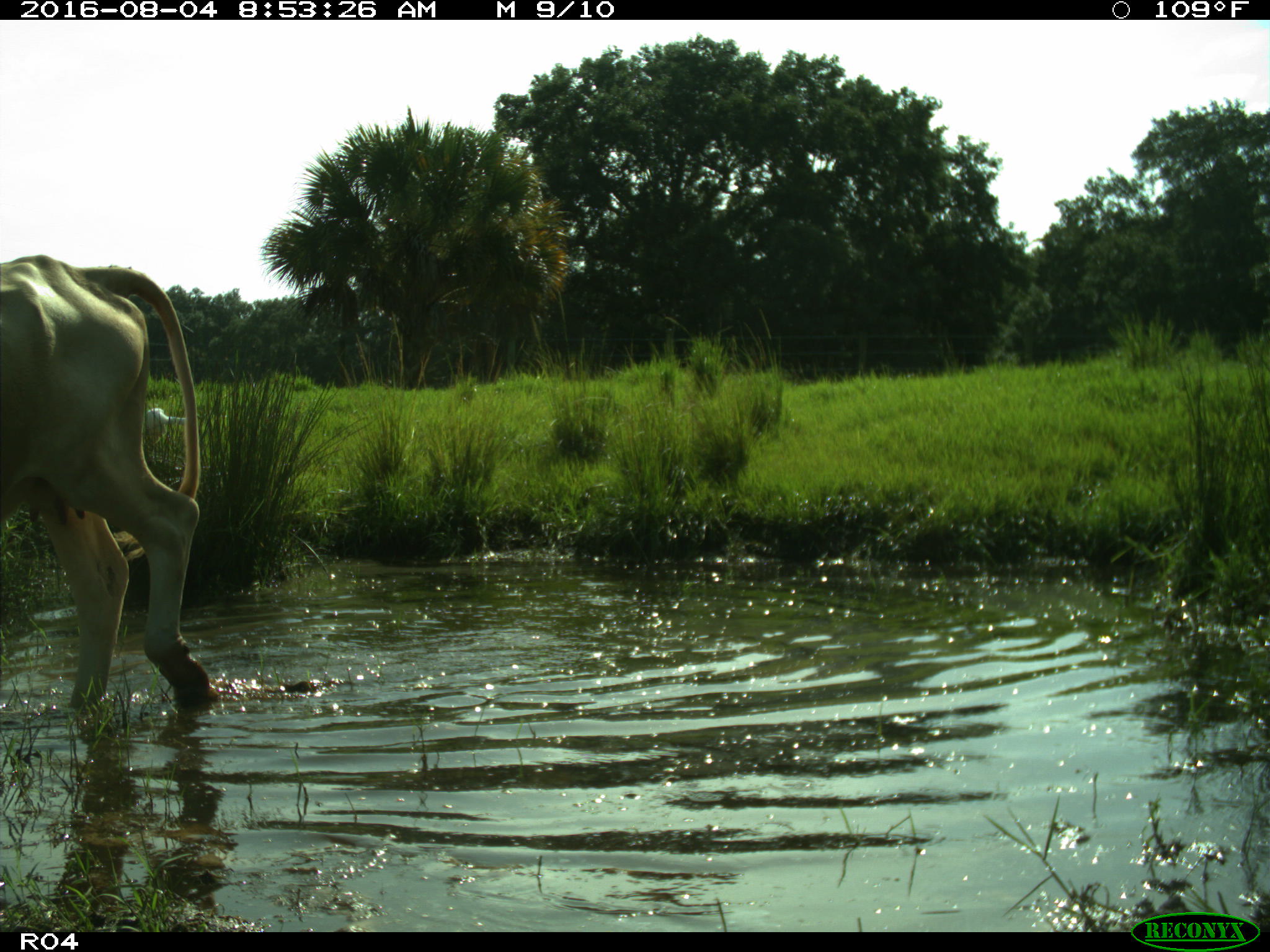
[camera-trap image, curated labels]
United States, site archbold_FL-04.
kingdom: Animalia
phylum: Chordata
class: Mammalia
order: Artiodactyla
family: Bovidae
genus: Bos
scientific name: Bos taurus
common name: domestic cow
Bos taurus (domestic cow).